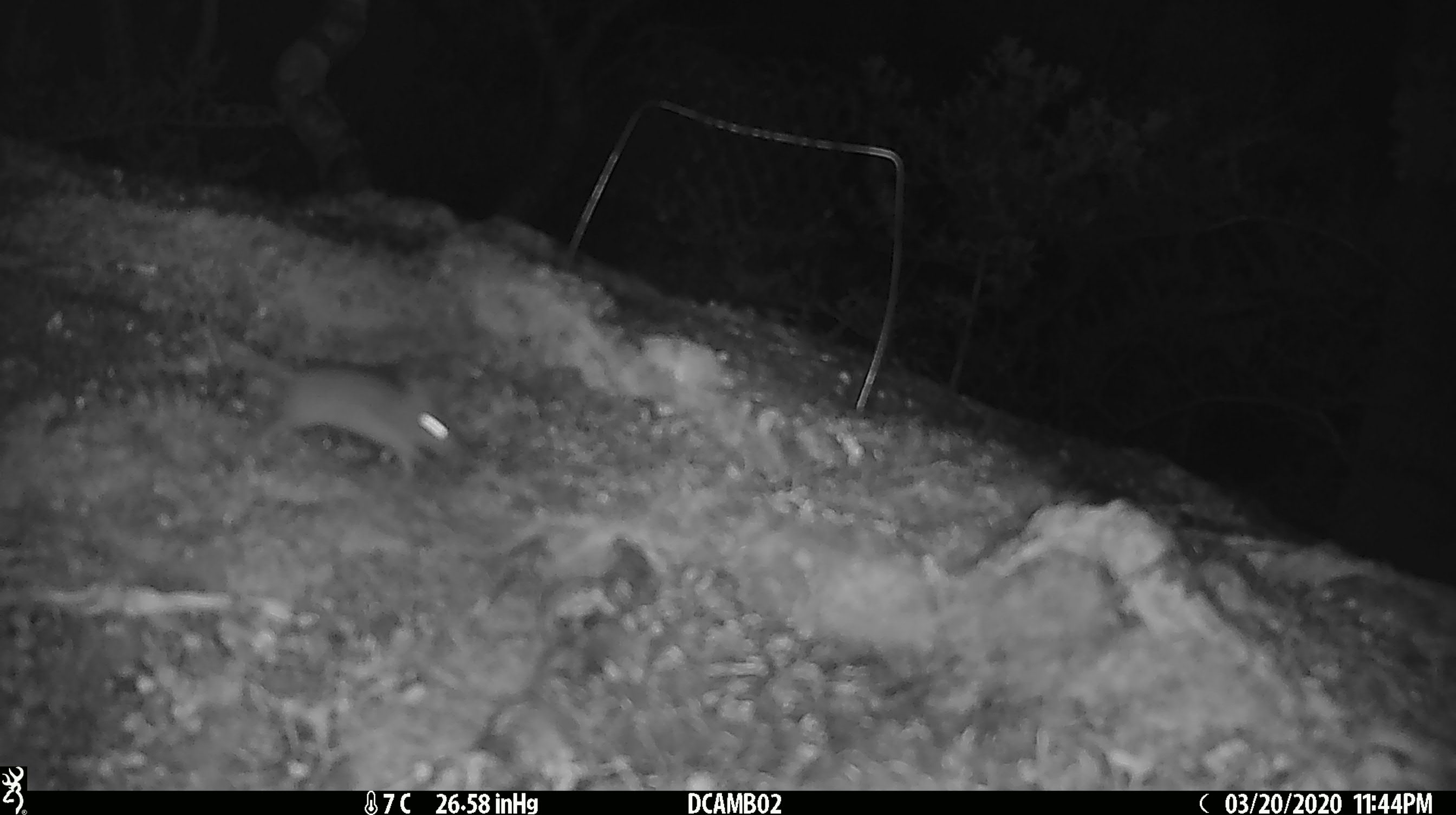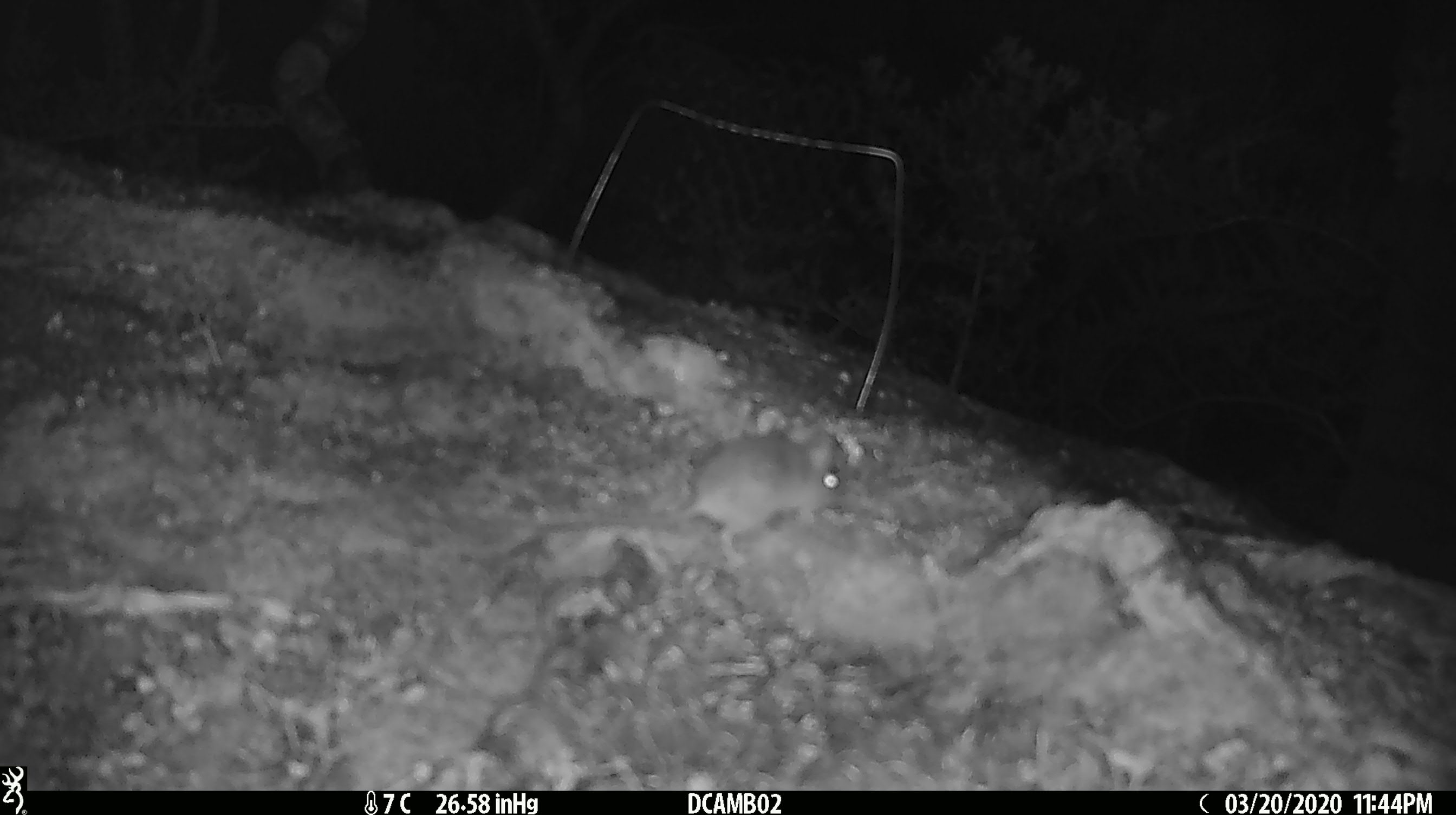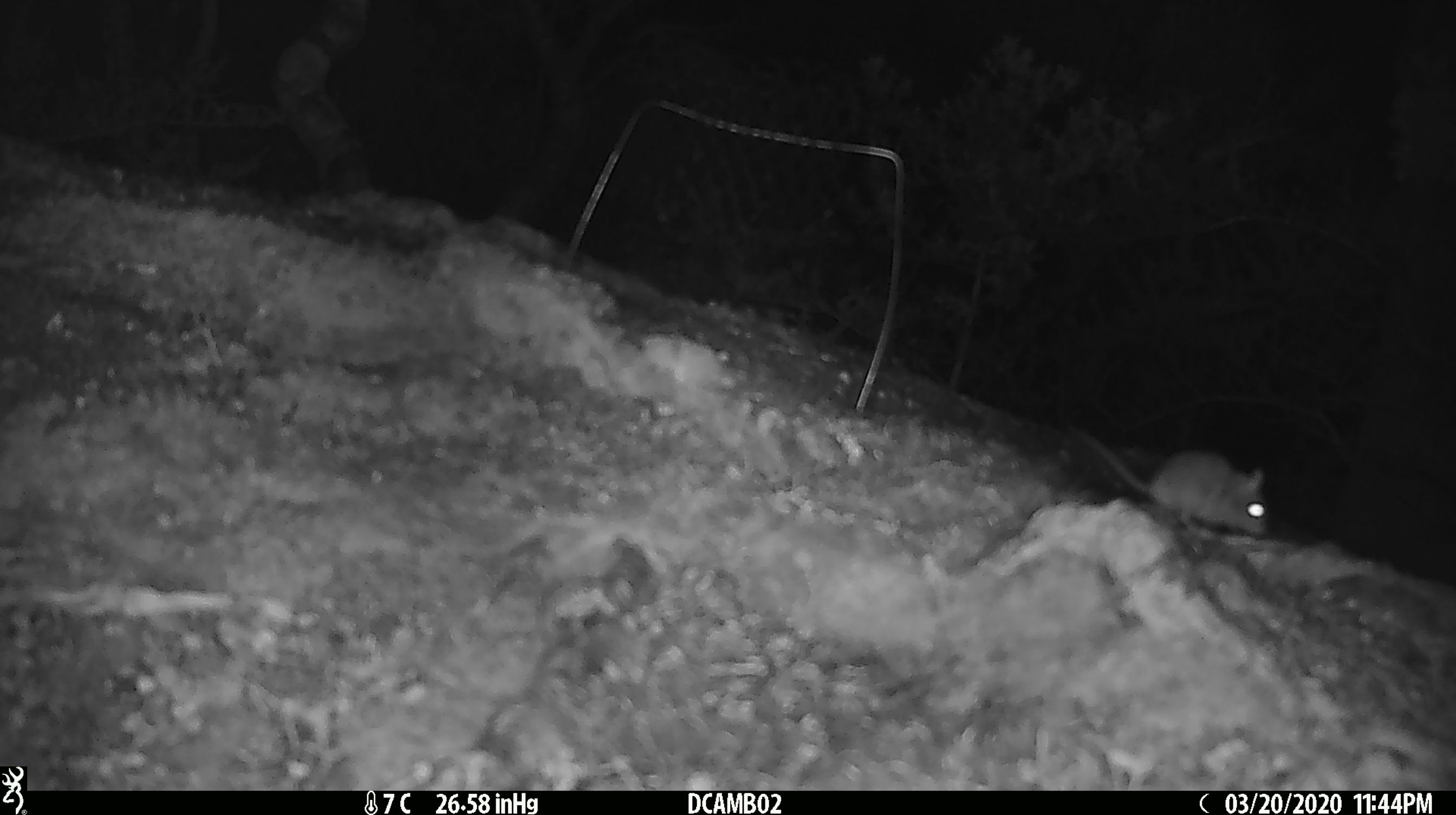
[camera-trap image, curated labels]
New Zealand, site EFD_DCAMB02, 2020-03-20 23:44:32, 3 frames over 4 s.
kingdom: Animalia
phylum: Chordata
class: Mammalia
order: Rodentia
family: Muridae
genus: Mus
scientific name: Mus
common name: mouse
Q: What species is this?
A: Mouse (Mus).